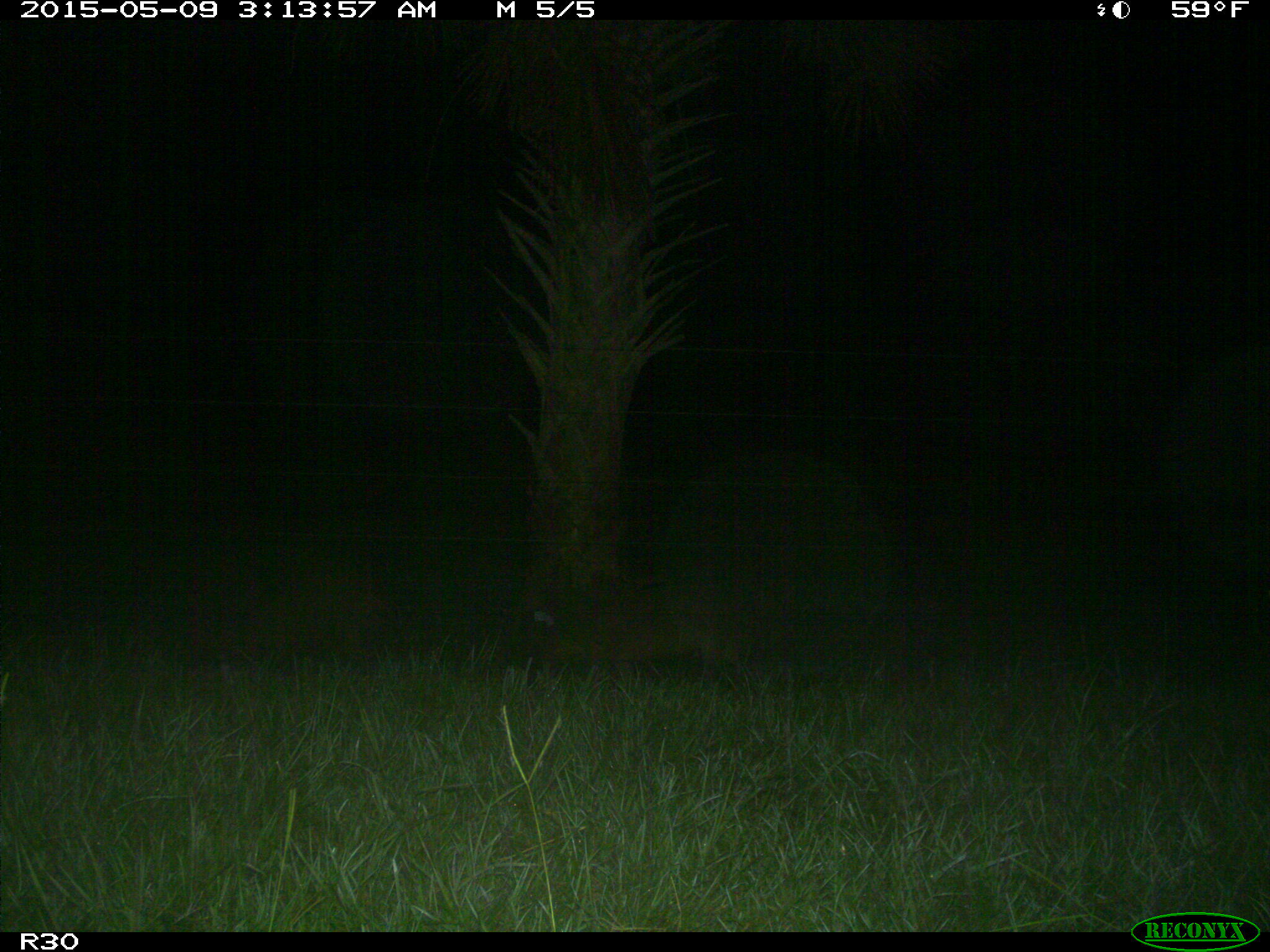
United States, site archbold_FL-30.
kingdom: Animalia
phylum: Chordata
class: Mammalia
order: Artiodactyla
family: Suidae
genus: Sus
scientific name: Sus scrofa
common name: wild boar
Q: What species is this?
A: Sus scrofa (wild boar).